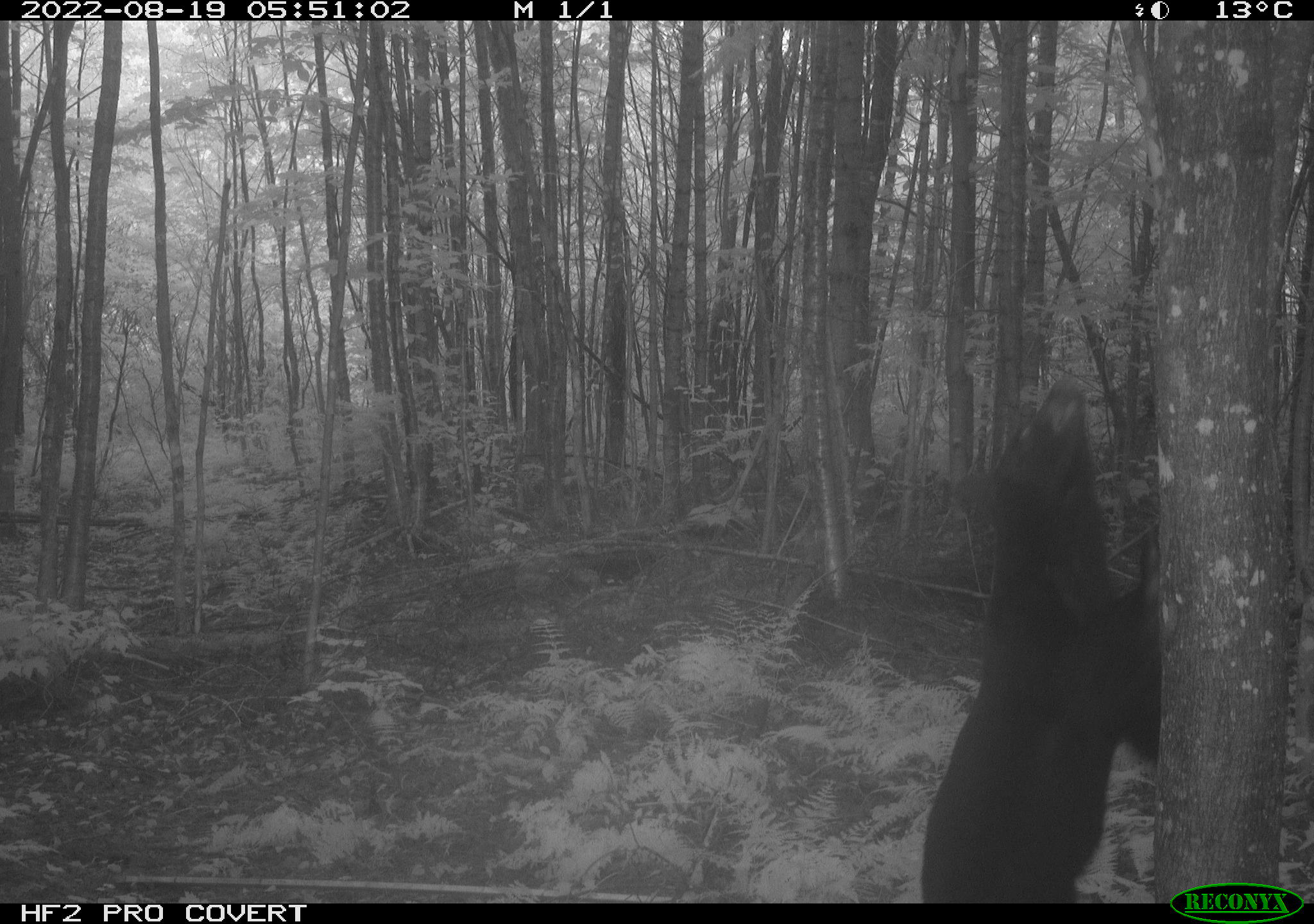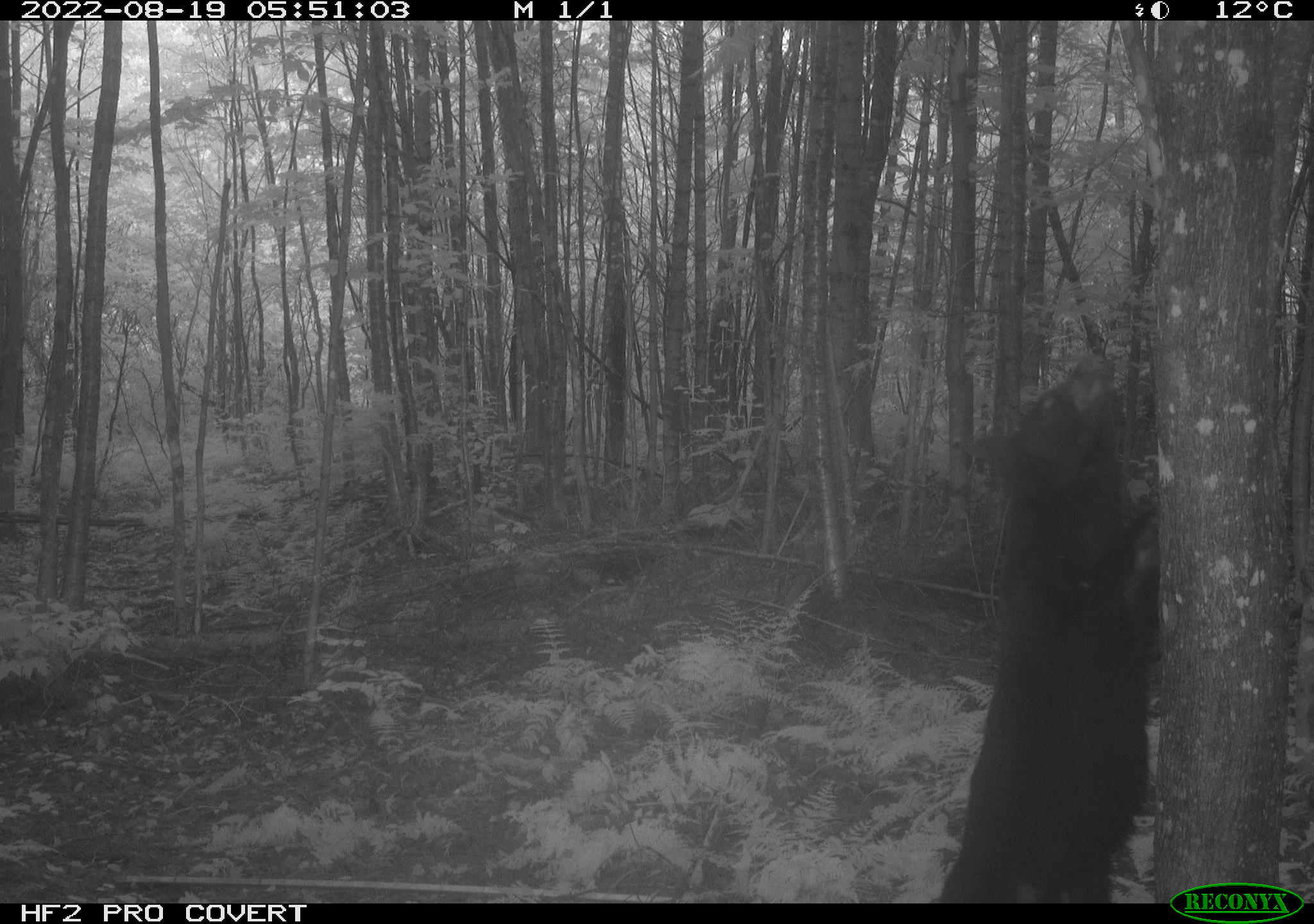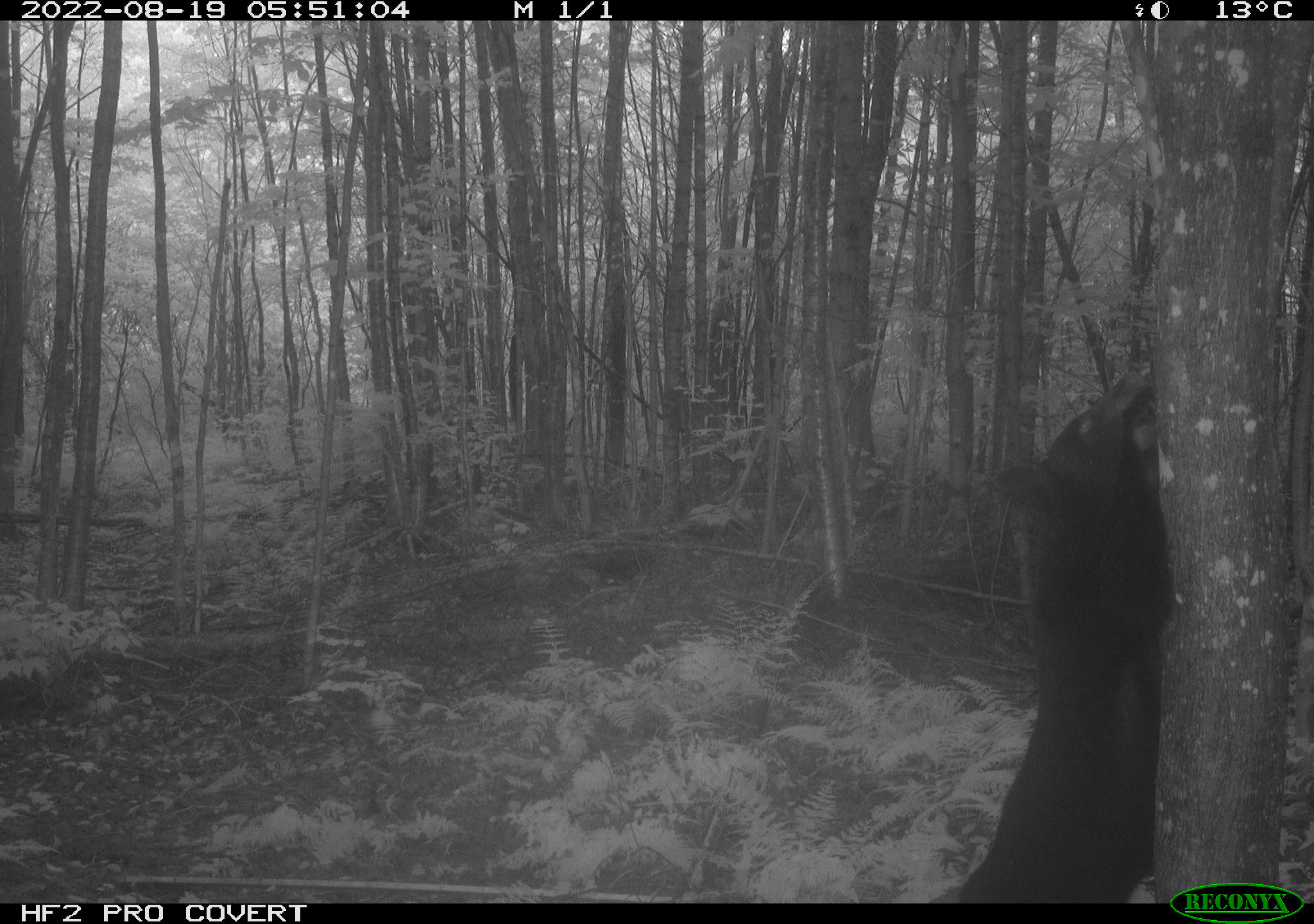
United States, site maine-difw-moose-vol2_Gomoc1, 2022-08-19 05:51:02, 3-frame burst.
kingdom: Animalia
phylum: Chordata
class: Mammalia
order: Carnivora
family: Ursidae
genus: Ursus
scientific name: Ursus americanus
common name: black bear